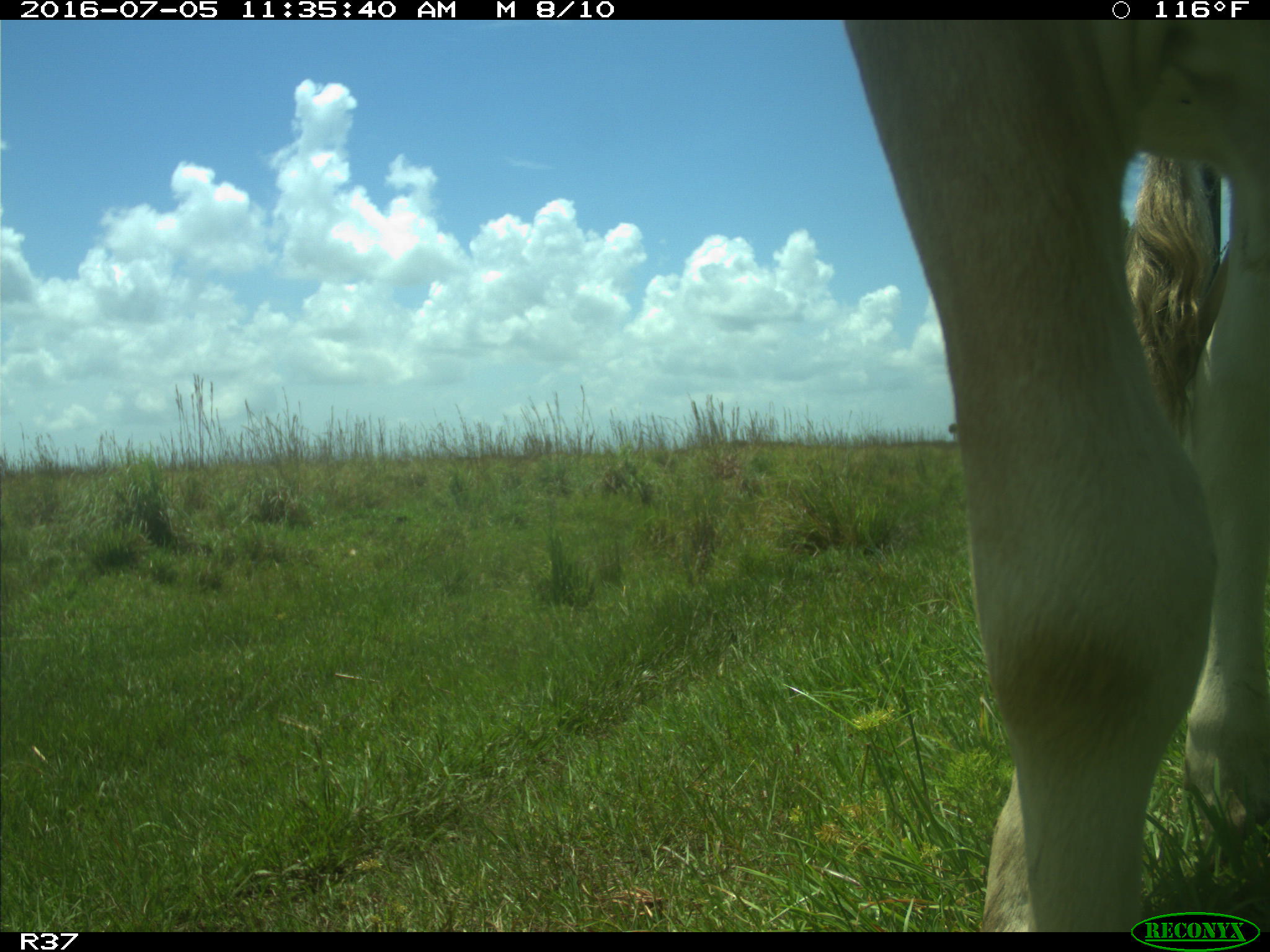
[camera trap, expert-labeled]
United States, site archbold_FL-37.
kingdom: Animalia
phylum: Chordata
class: Mammalia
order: Artiodactyla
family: Bovidae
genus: Bos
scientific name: Bos taurus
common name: domestic cow